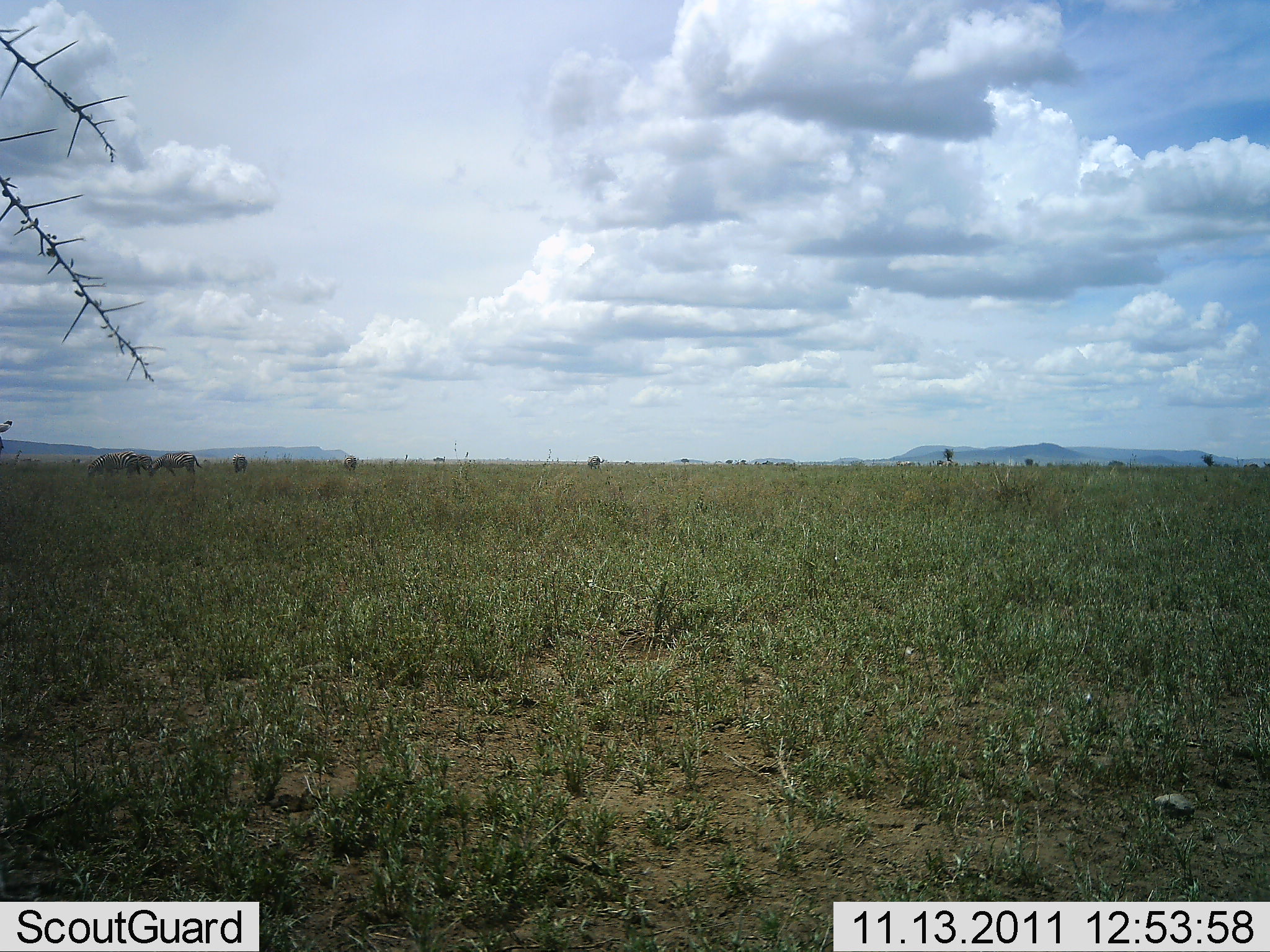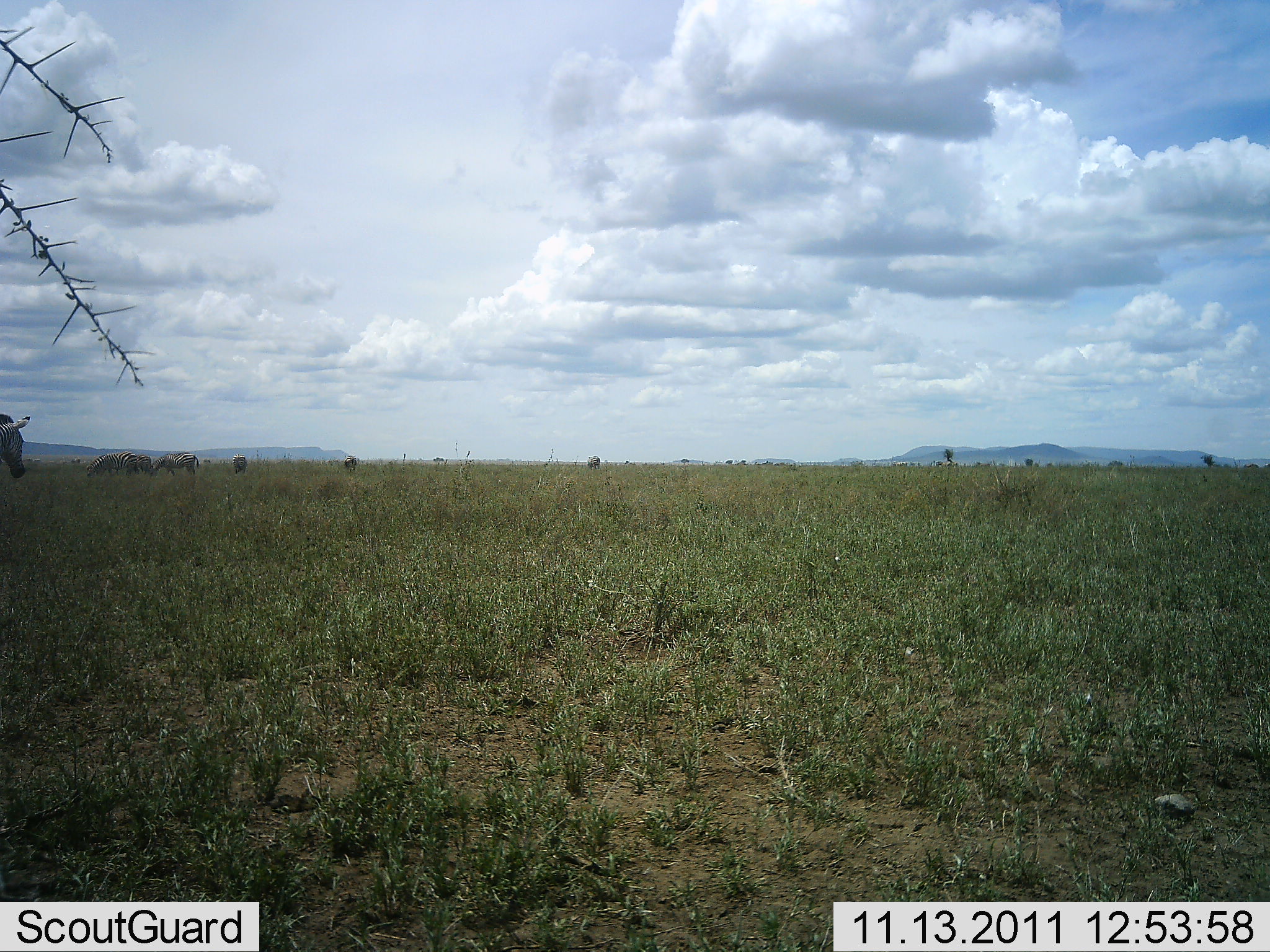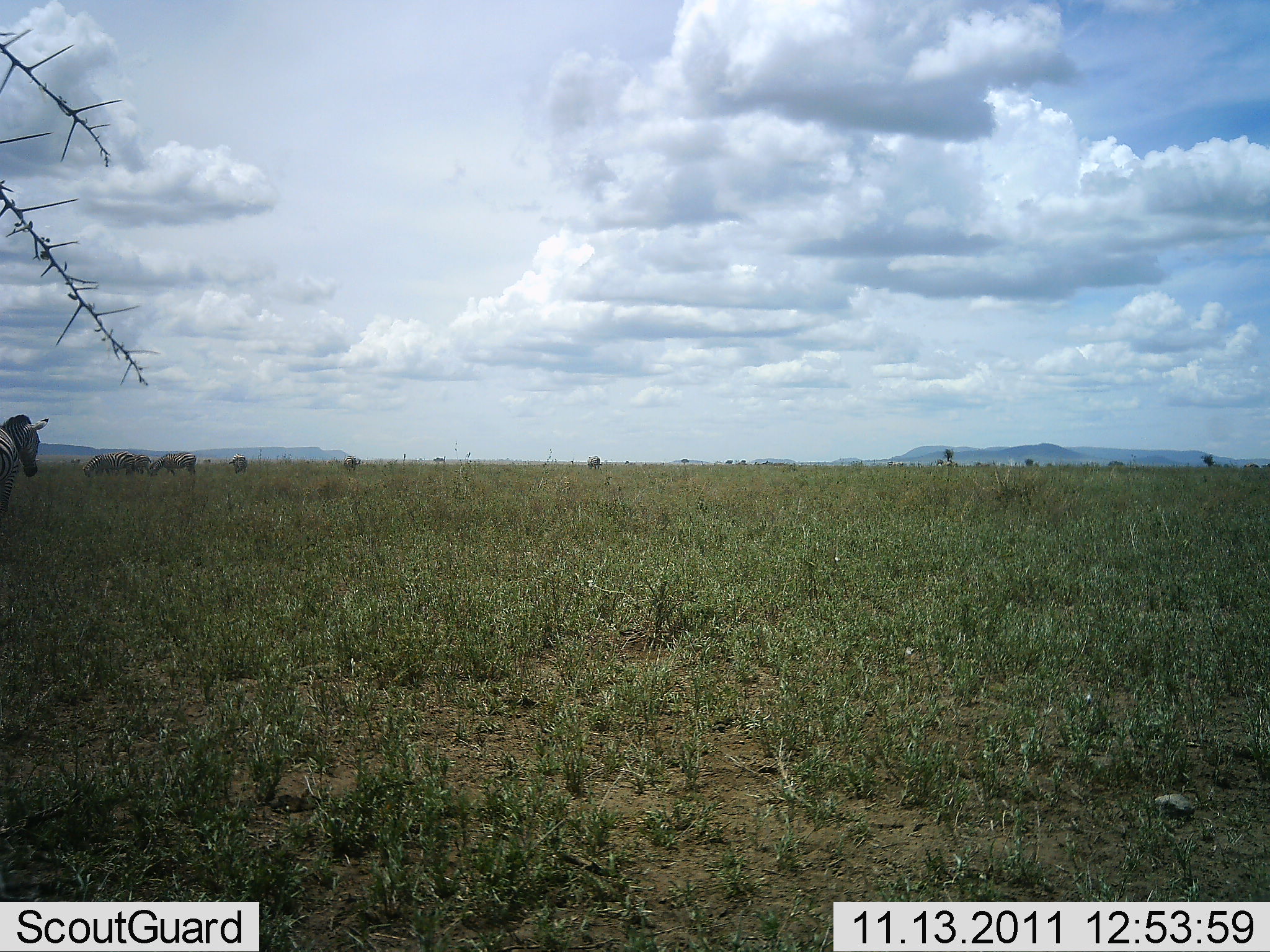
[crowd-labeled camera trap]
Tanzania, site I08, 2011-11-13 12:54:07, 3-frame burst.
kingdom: Animalia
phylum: Chordata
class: Mammalia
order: Perissodactyla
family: Equidae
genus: Equus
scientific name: Equus quagga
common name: plains zebra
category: zebra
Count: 4.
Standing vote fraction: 64%.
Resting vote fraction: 0%.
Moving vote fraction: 64%.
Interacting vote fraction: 0%.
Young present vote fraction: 0%.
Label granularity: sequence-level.